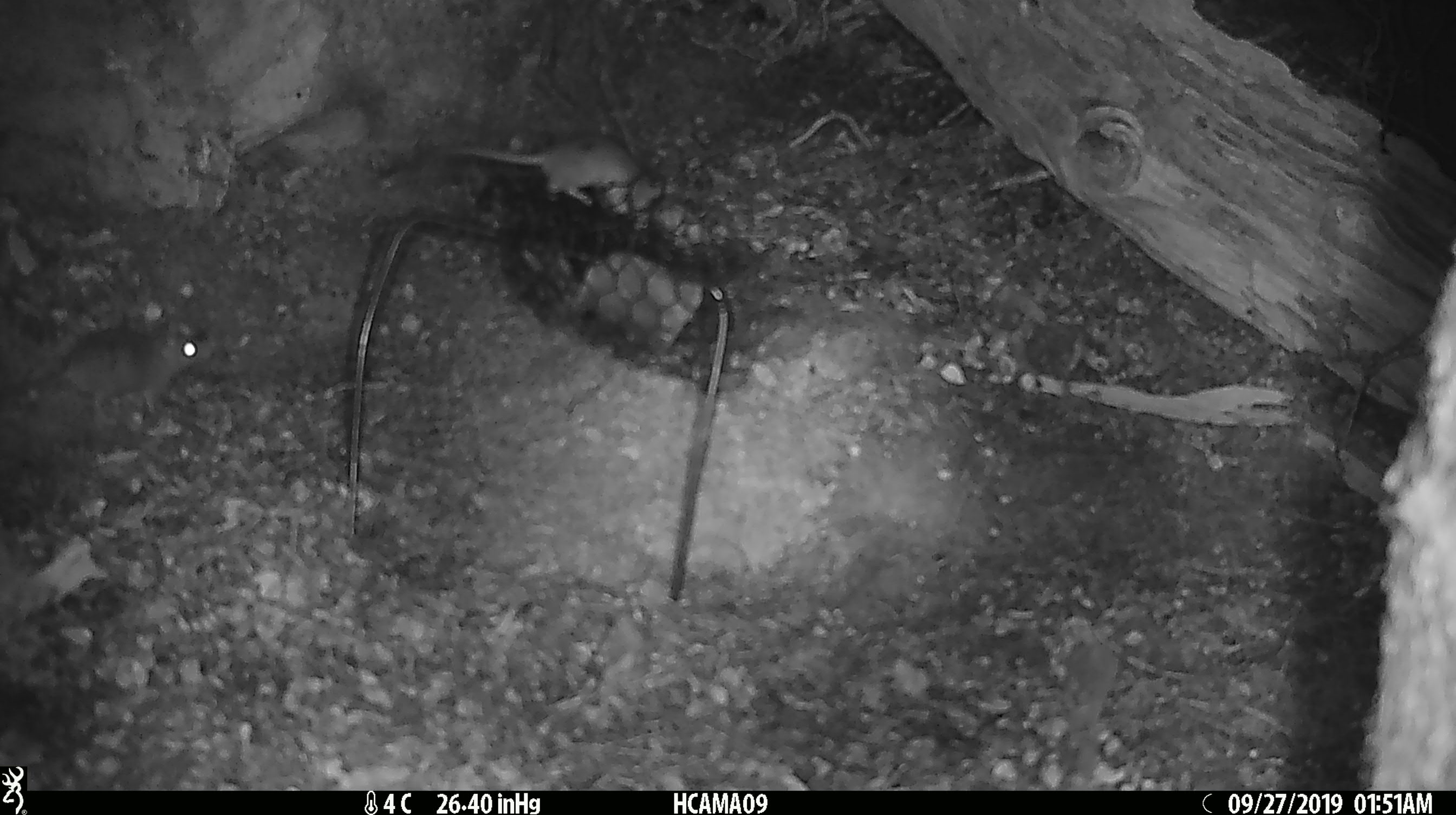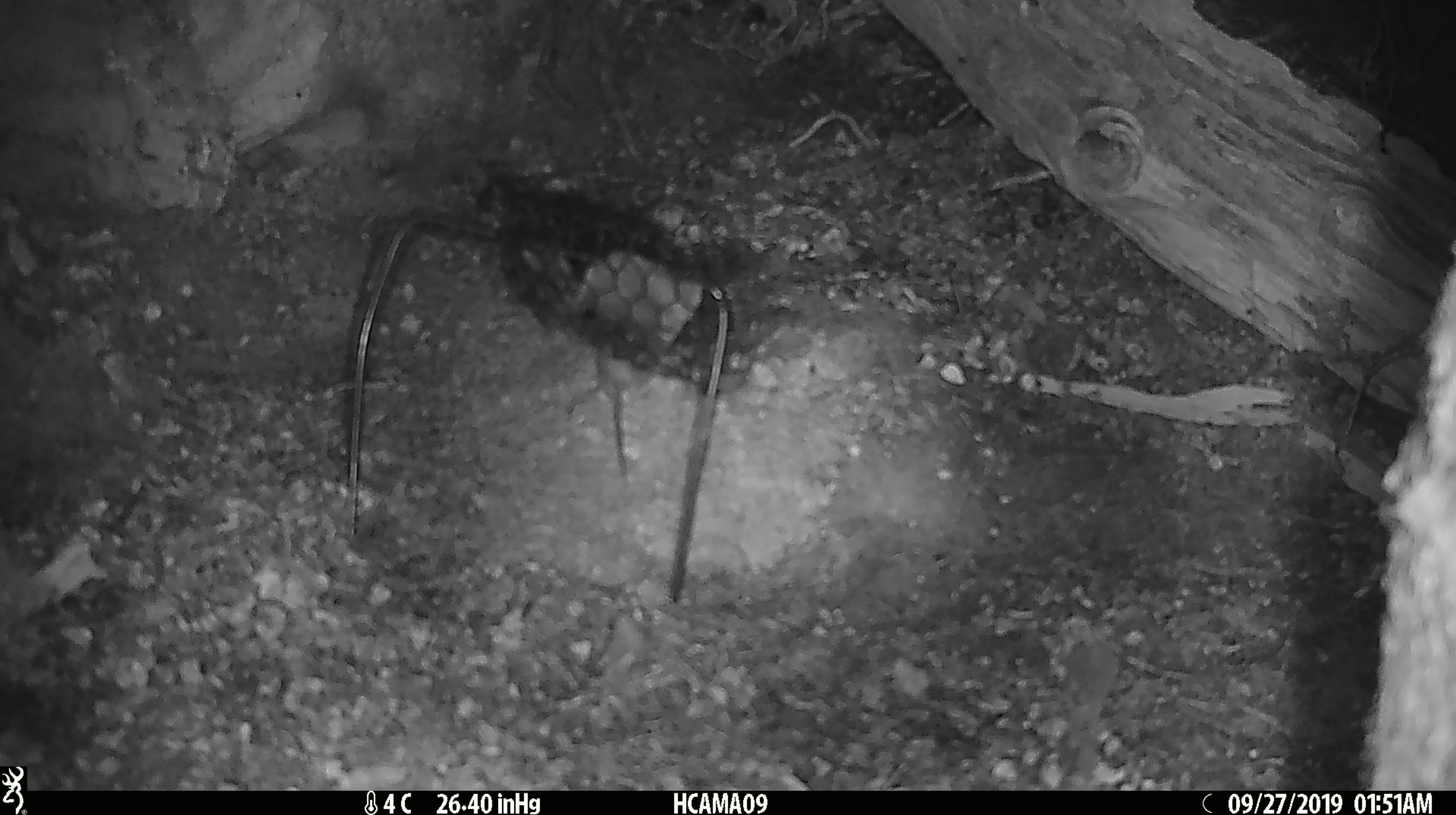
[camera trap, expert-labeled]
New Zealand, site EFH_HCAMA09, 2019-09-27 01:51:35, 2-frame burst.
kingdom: Animalia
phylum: Chordata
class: Mammalia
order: Rodentia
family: Muridae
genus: Mus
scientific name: Mus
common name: mouse